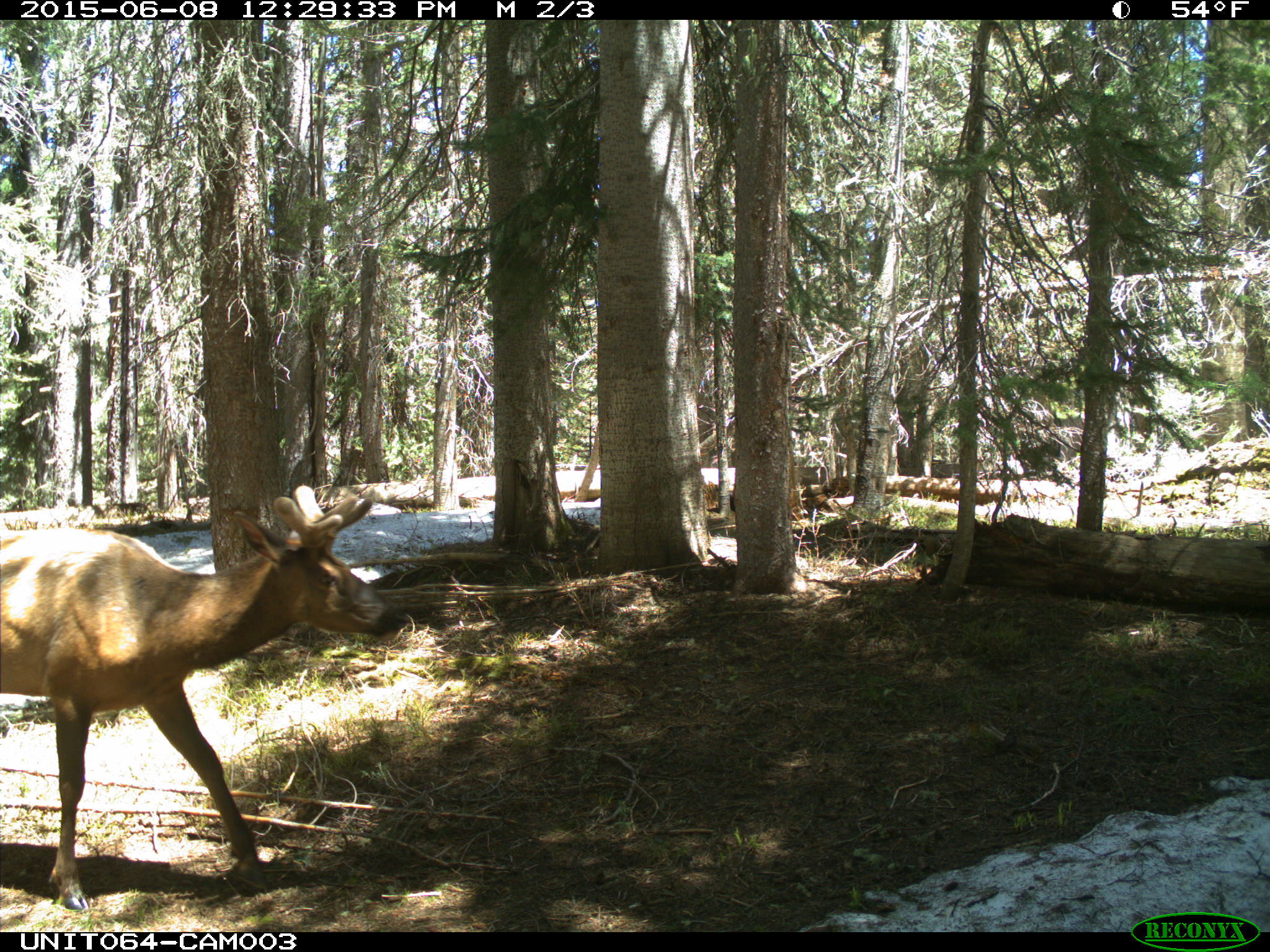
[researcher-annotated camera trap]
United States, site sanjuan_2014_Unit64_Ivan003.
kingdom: Animalia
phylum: Chordata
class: Mammalia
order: Artiodactyla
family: Cervidae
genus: Cervus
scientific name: Cervus elaphus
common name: red deer